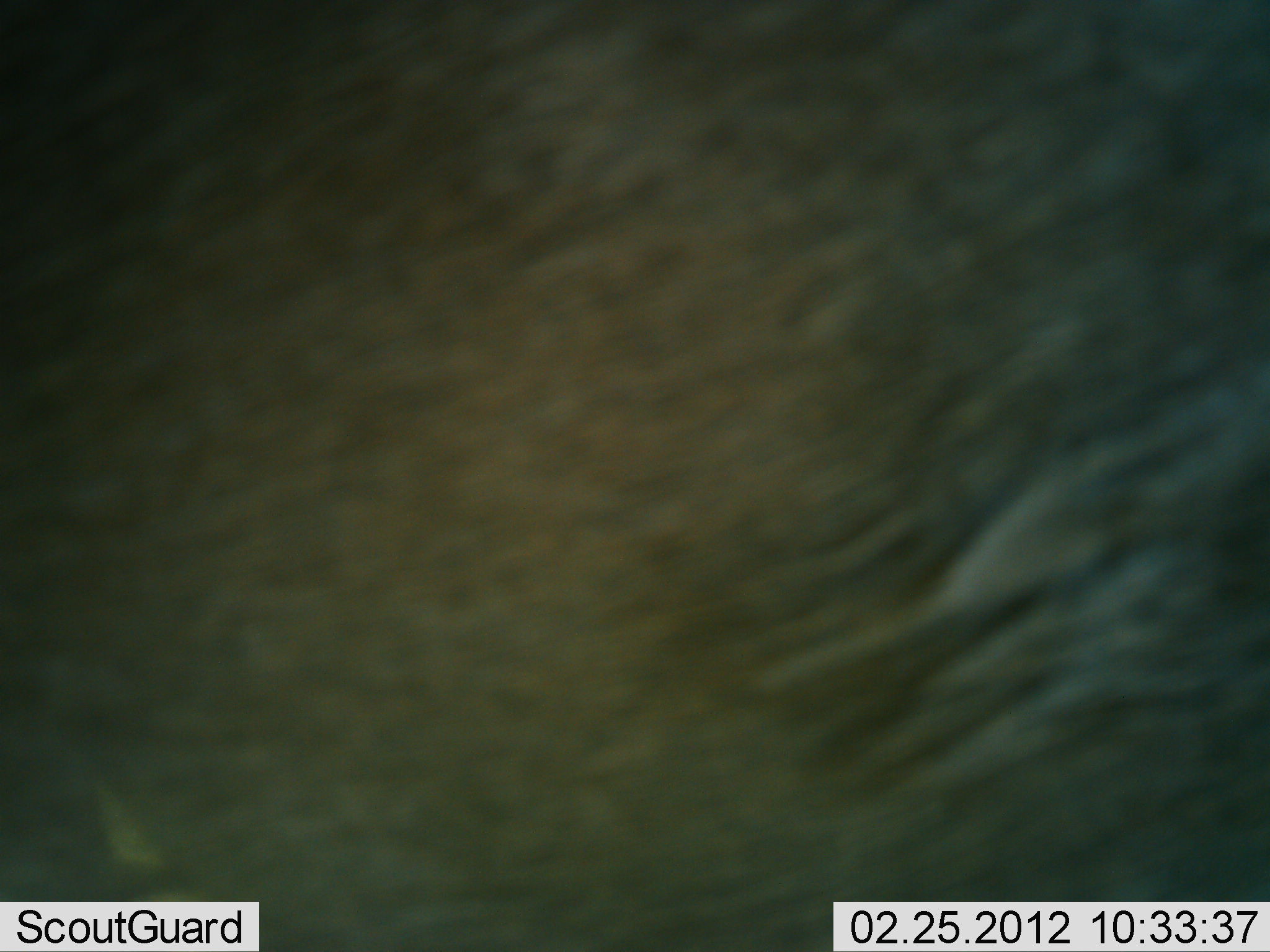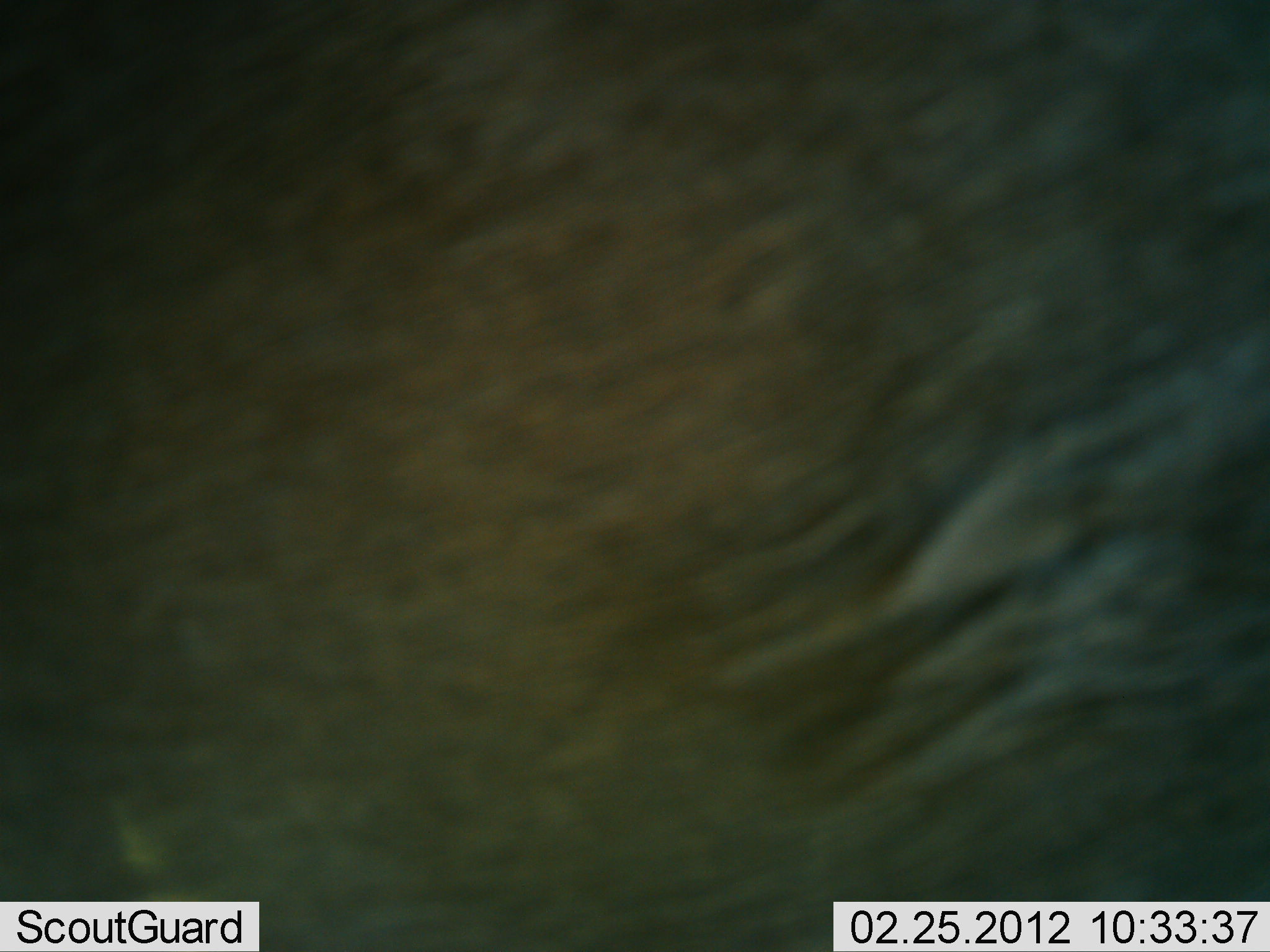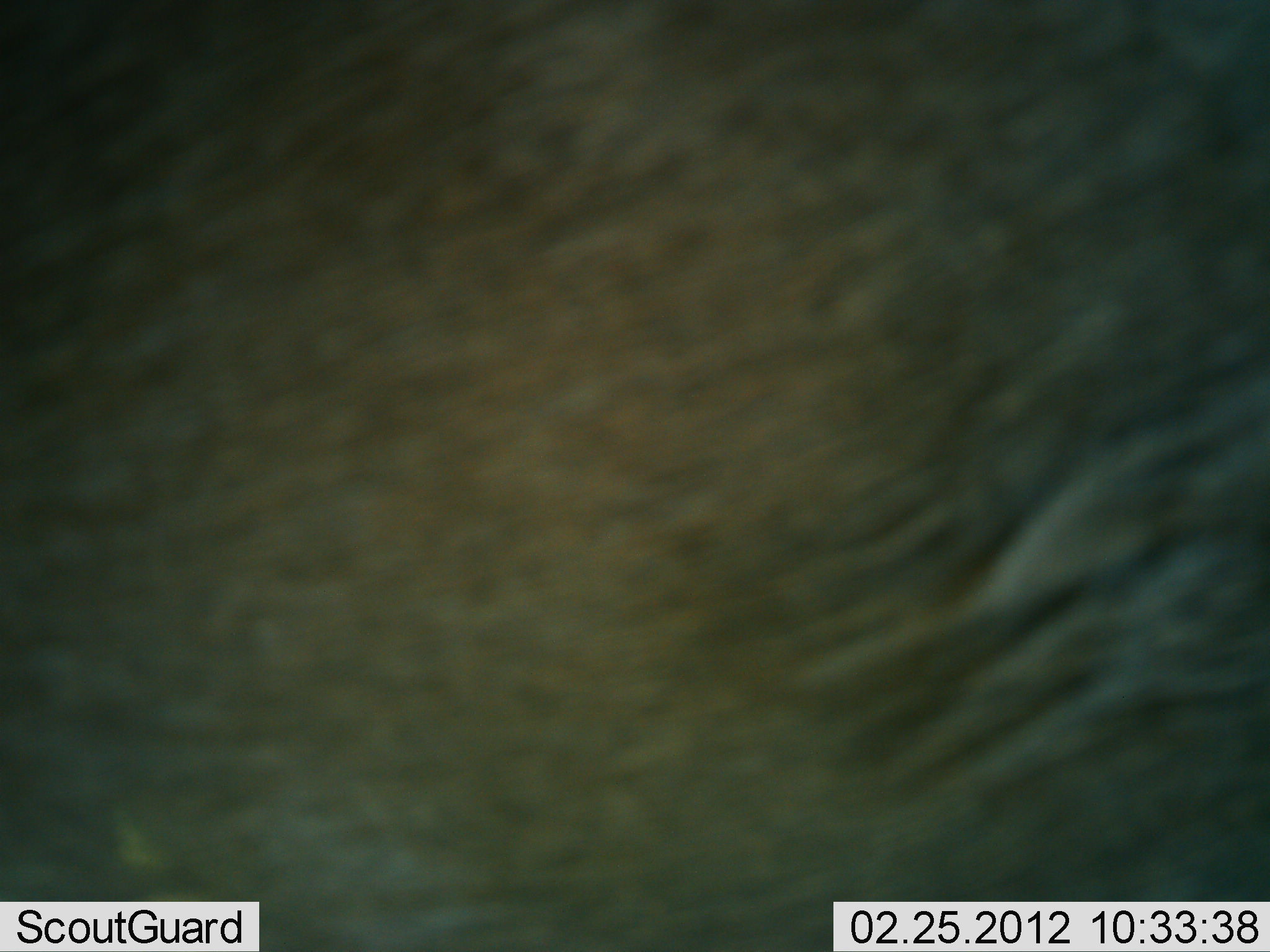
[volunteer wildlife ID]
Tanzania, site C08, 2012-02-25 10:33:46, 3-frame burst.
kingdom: Animalia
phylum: Chordata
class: Mammalia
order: Artiodactyla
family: Bovidae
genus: Connochaetes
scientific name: Connochaetes taurinus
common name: blue wildebeest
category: wildebeest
Wildebeest (blue wildebeest) (Connochaetes taurinus), count 1. Behavior (volunteer vote fractions): standing 87%, resting 7%, moving 7%, interacting 0%. Young present (vote fraction): 0%. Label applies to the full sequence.